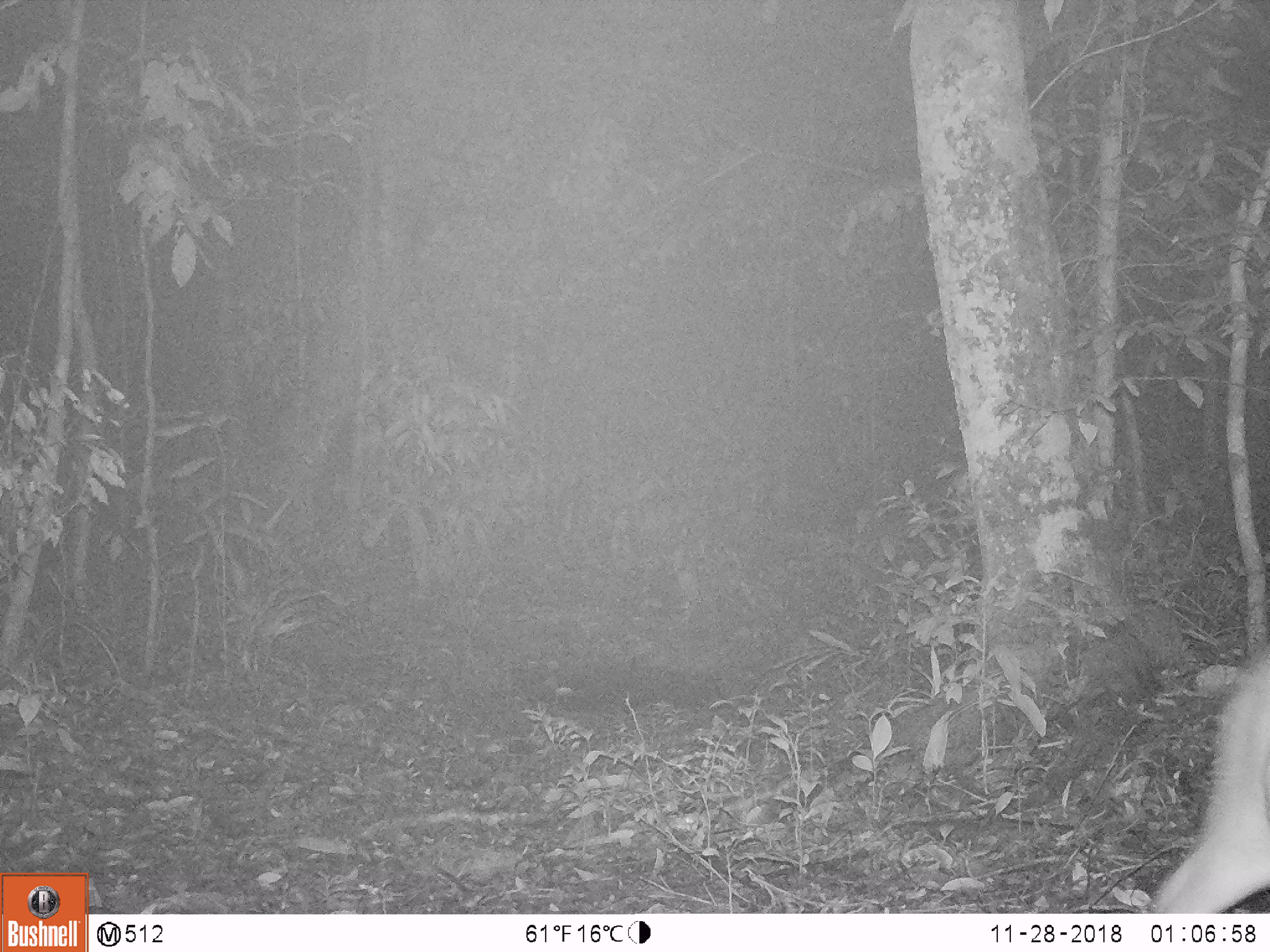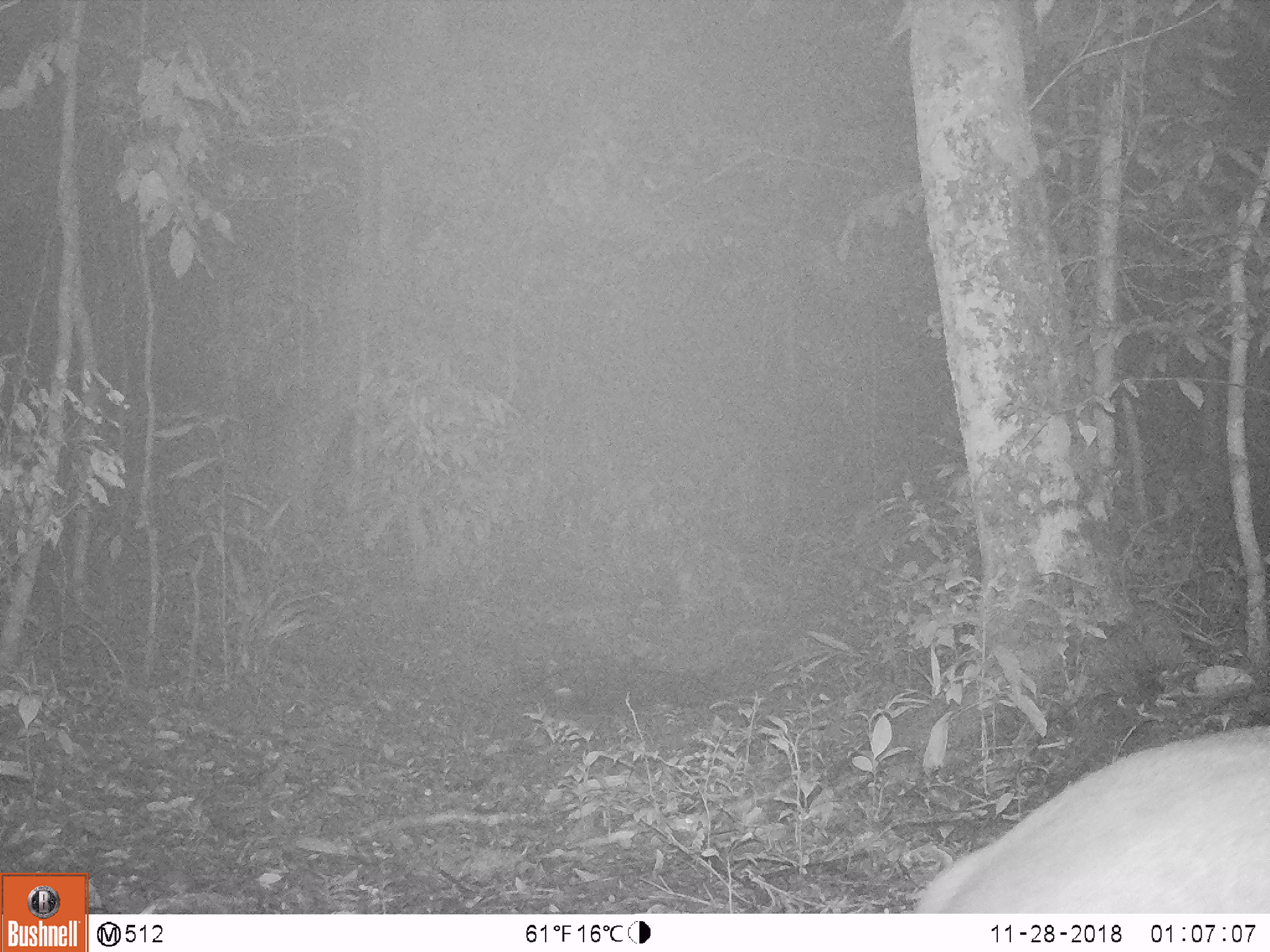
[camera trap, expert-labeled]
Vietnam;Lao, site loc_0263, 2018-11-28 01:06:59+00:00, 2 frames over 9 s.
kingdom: Animalia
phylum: Chordata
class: Mammalia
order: Artiodactyla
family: Cervidae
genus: Muntiacus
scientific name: Muntiacus vuquangensis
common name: large-antlered muntjac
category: large antlered muntjac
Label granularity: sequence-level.